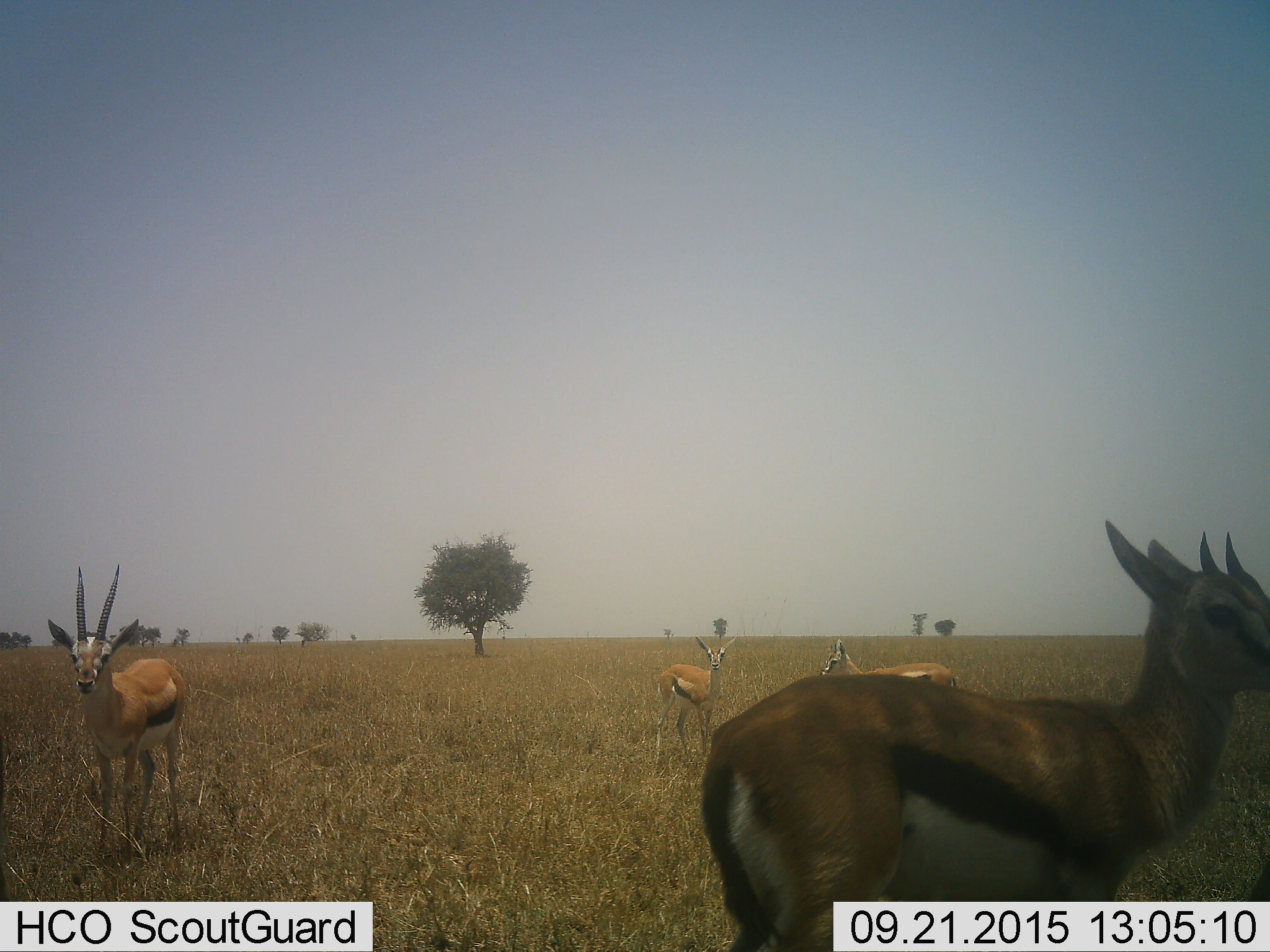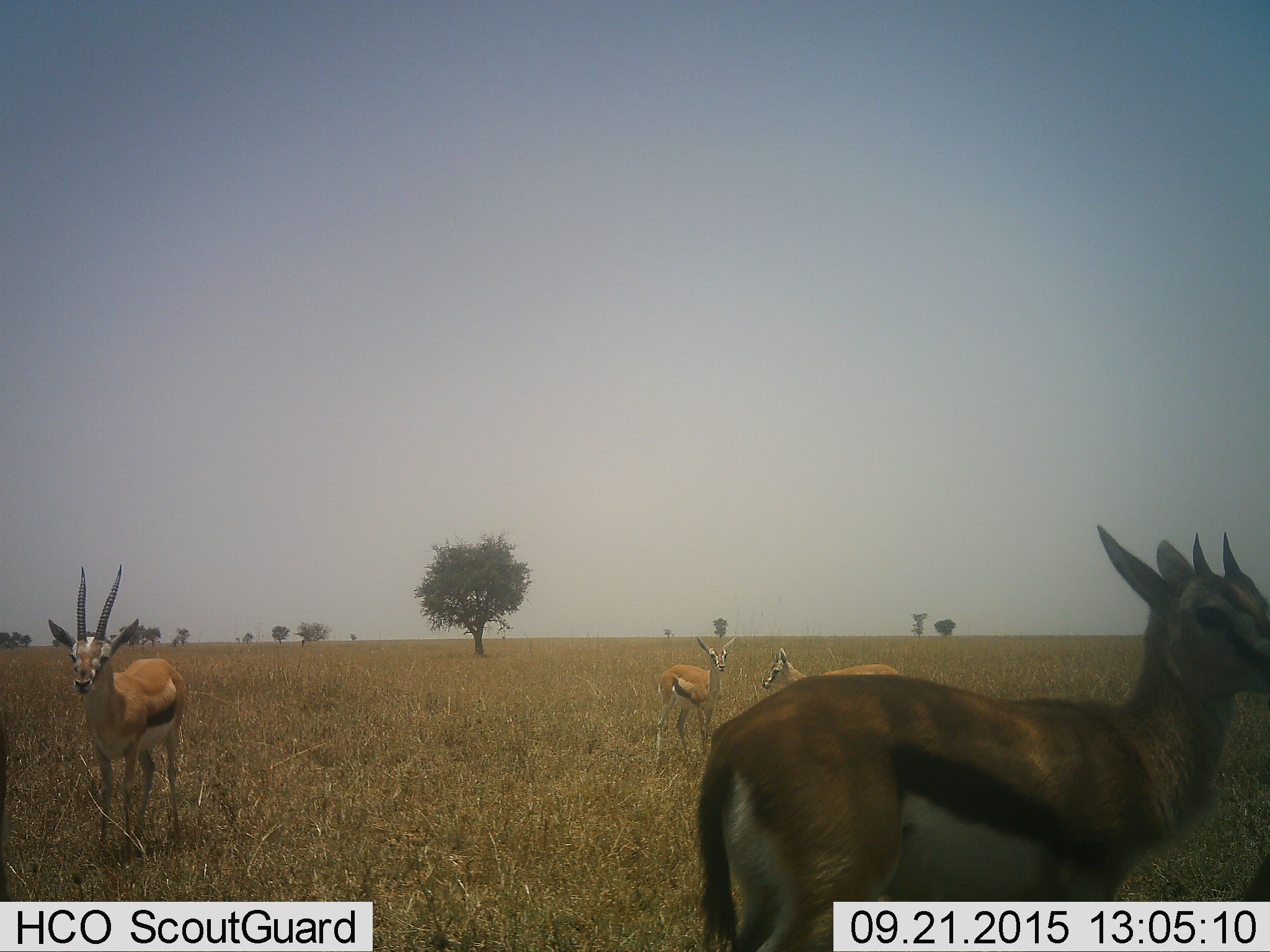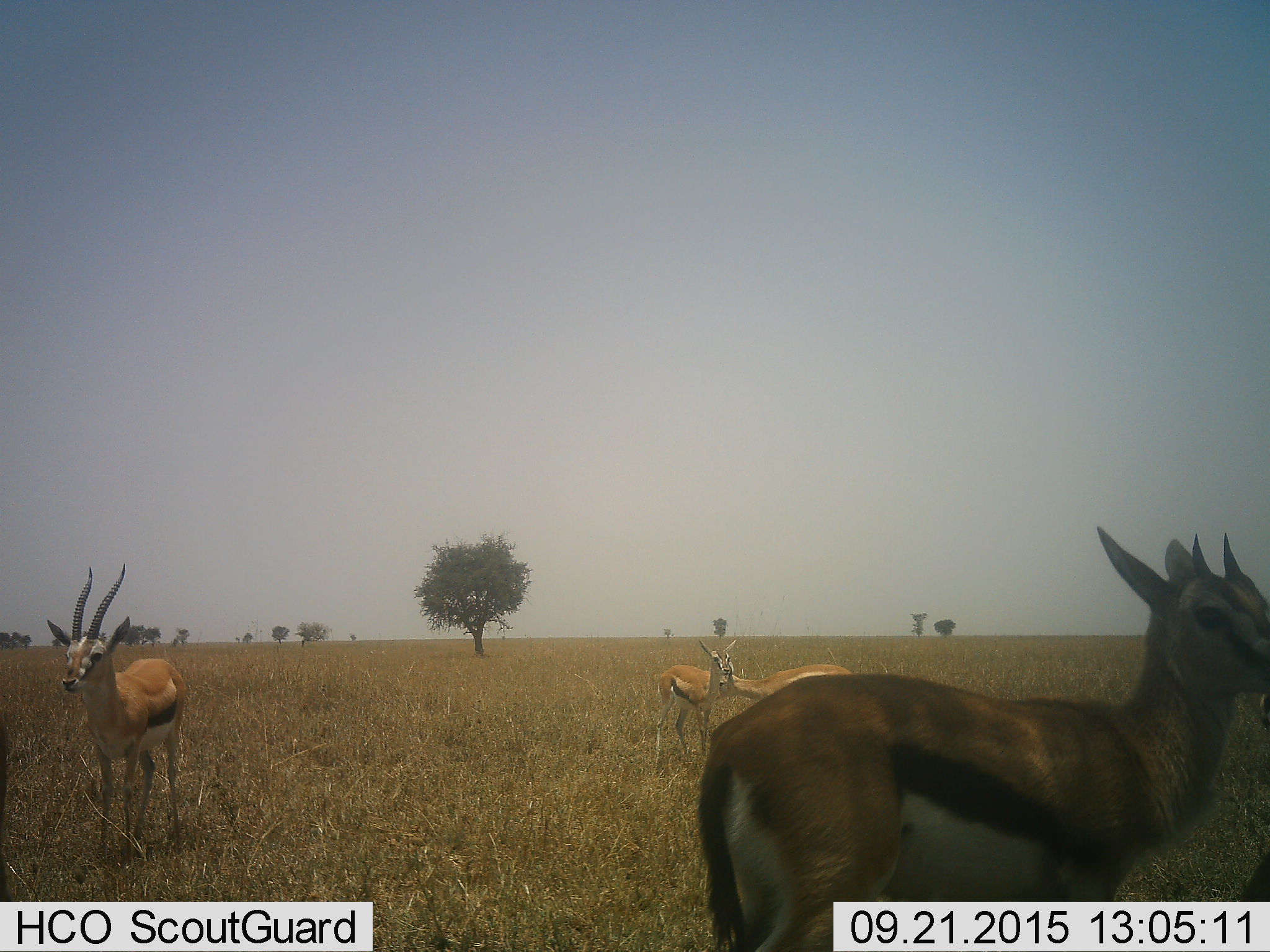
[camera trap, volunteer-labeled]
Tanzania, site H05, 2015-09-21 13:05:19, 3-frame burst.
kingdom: Animalia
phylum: Chordata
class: Mammalia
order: Artiodactyla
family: Bovidae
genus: Eudorcas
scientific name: Eudorcas thomsonii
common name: thomson's gazelle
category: gazellethomsons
Gazellethomsons (thomson's gazelle) (Eudorcas thomsonii), count 4. Behavior (volunteer vote fractions): standing 88%, resting 0%, moving 50%, interacting 0%. Young present (vote fraction): 0%. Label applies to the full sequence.